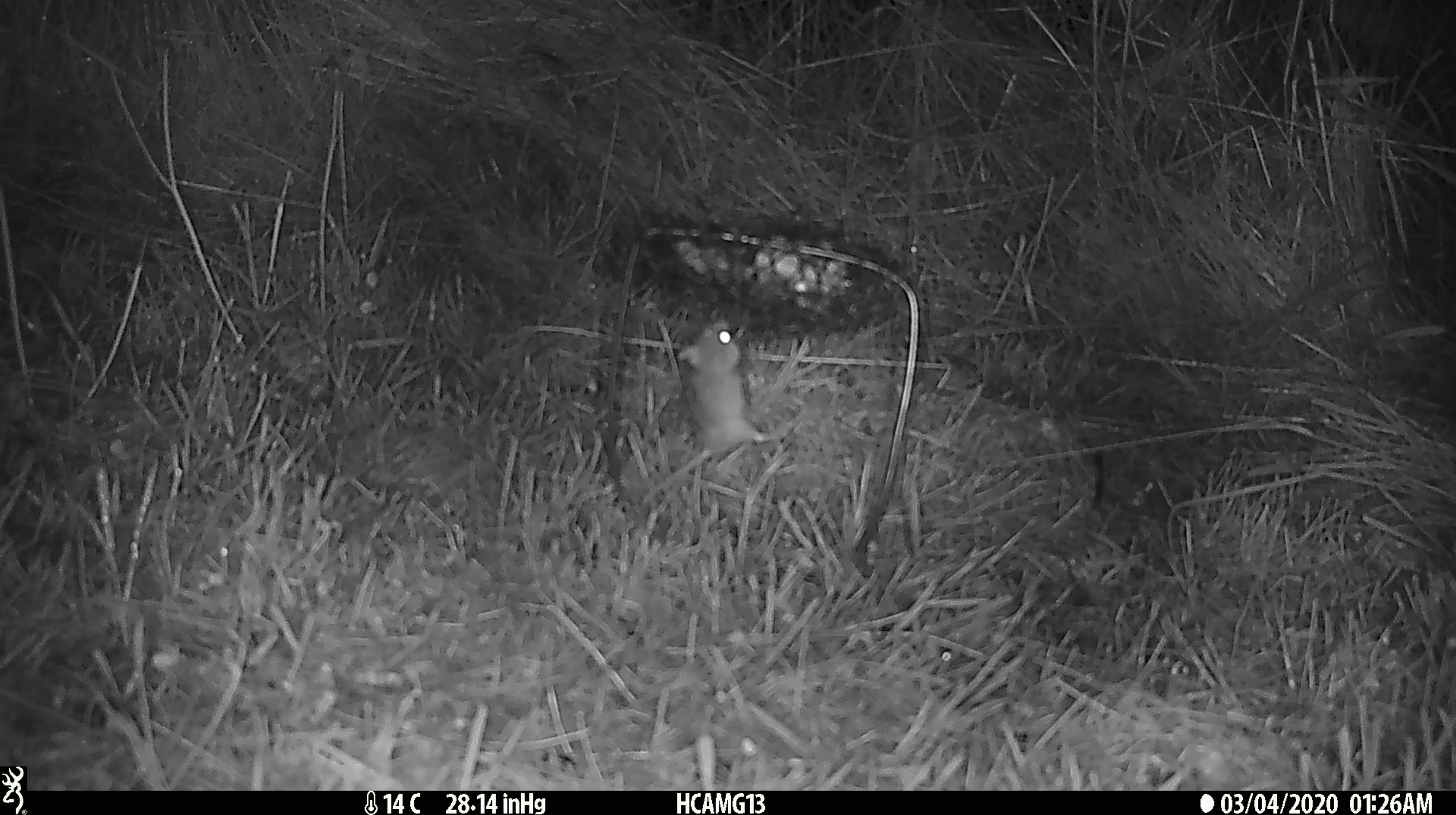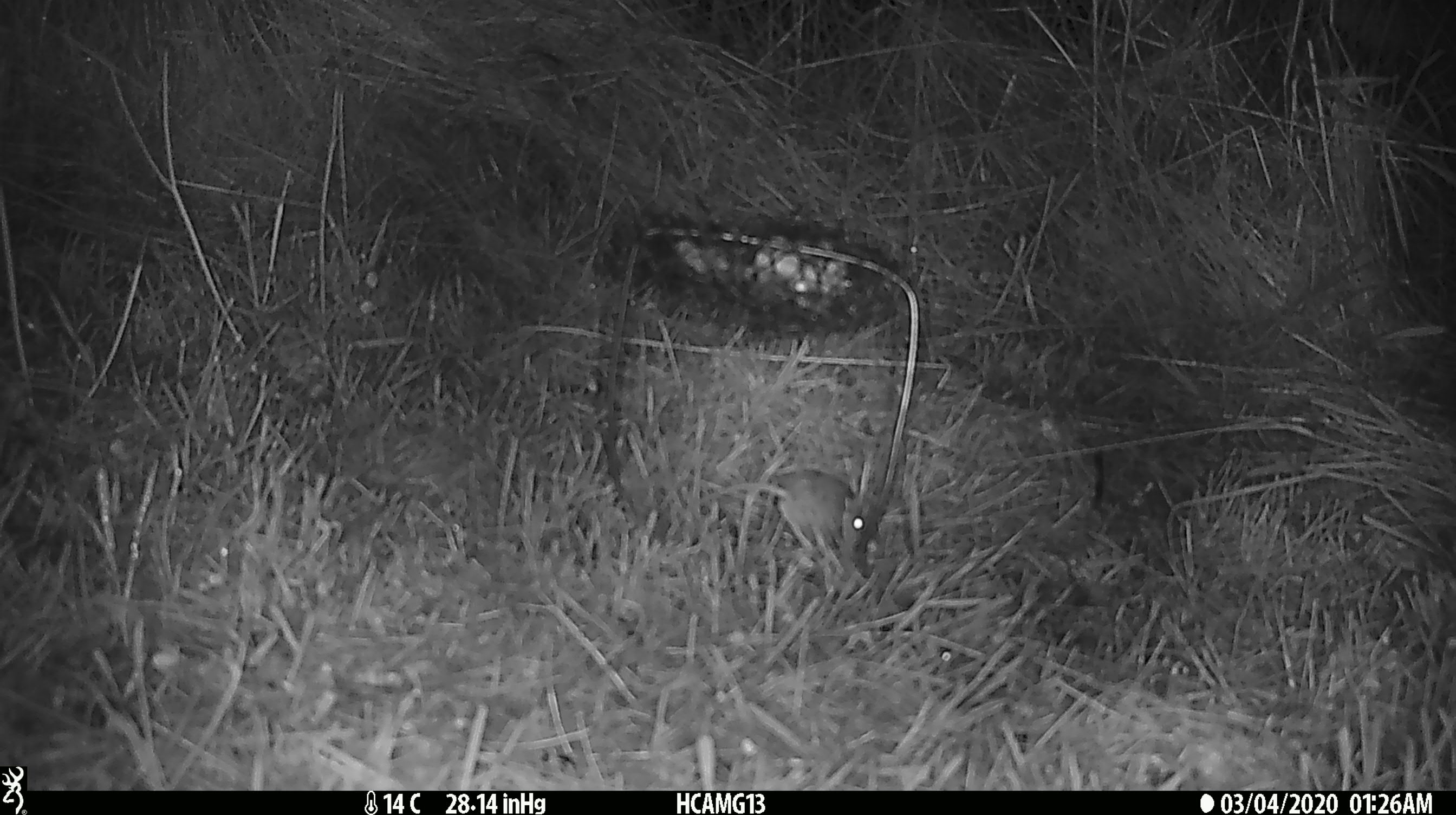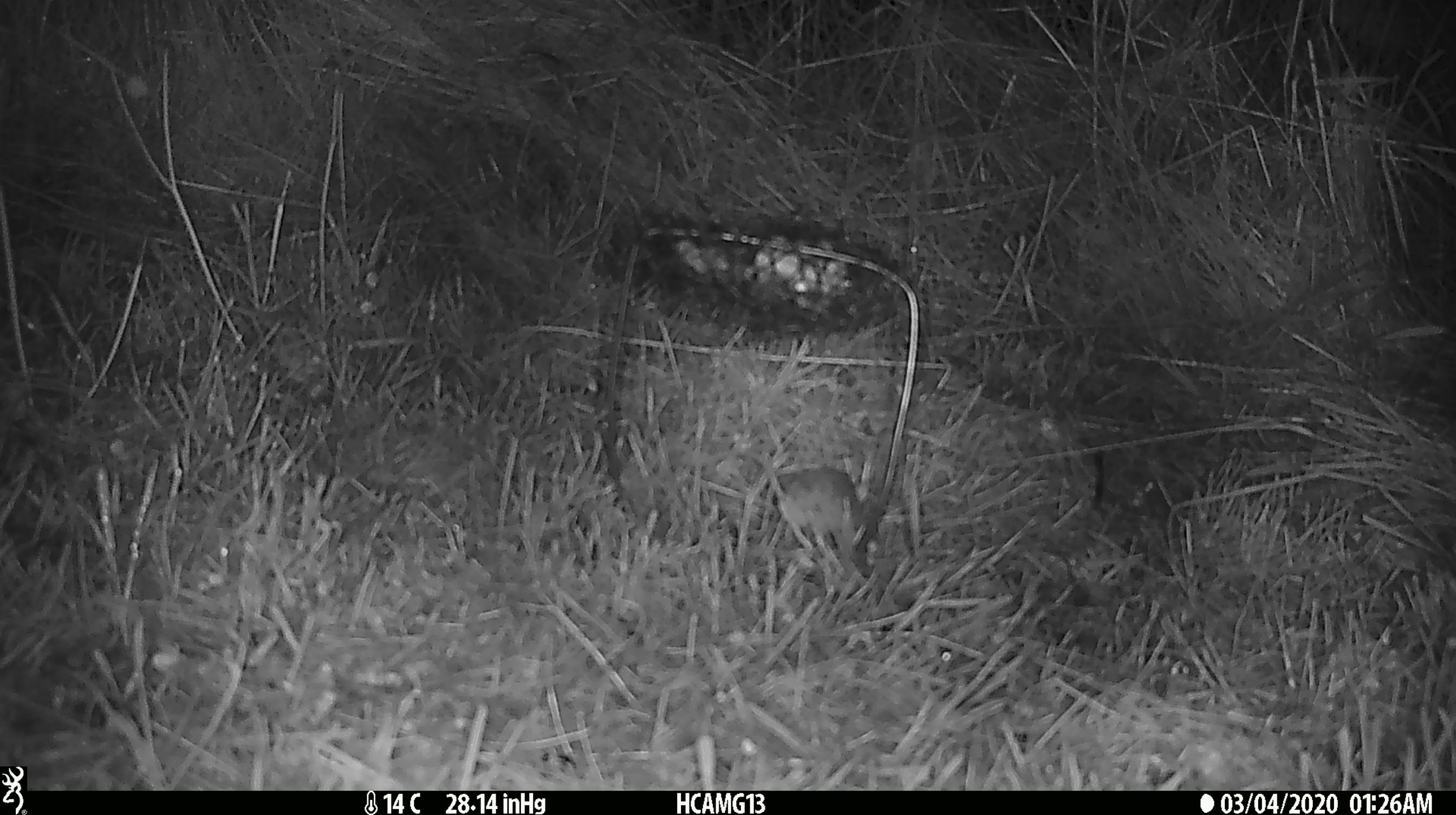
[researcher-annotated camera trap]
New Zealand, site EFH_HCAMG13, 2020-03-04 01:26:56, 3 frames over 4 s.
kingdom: Animalia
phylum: Chordata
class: Mammalia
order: Rodentia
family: Muridae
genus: Mus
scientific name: Mus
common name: mouse